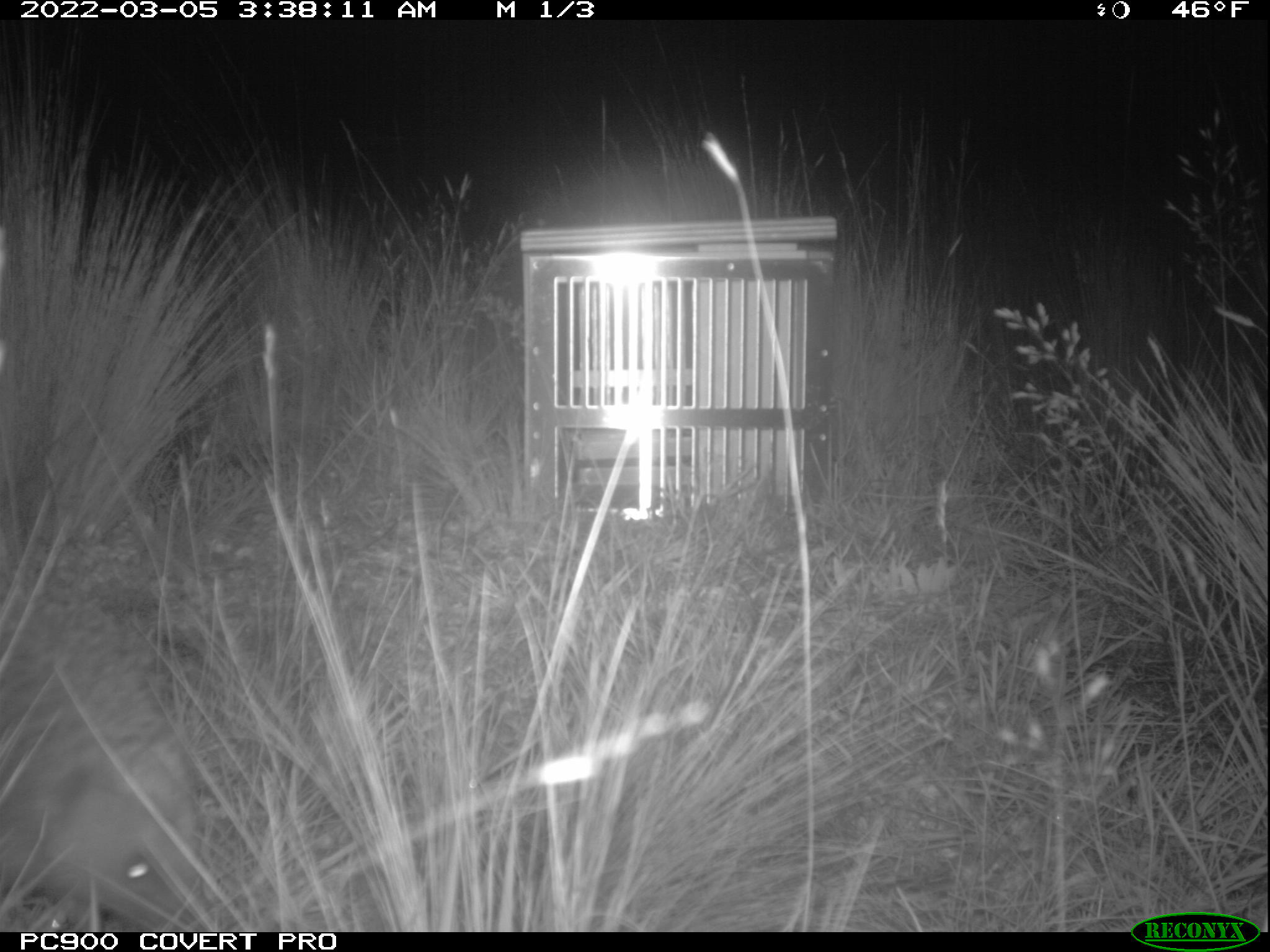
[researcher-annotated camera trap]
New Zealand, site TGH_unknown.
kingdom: Animalia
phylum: Chordata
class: Mammalia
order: Eulipotyphla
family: Erinaceidae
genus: Erinaceus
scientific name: Erinaceus europaeus europaeus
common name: european hedgehog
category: hedgehog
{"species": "hedgehog (european hedgehog) (Erinaceus europaeus europaeus)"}